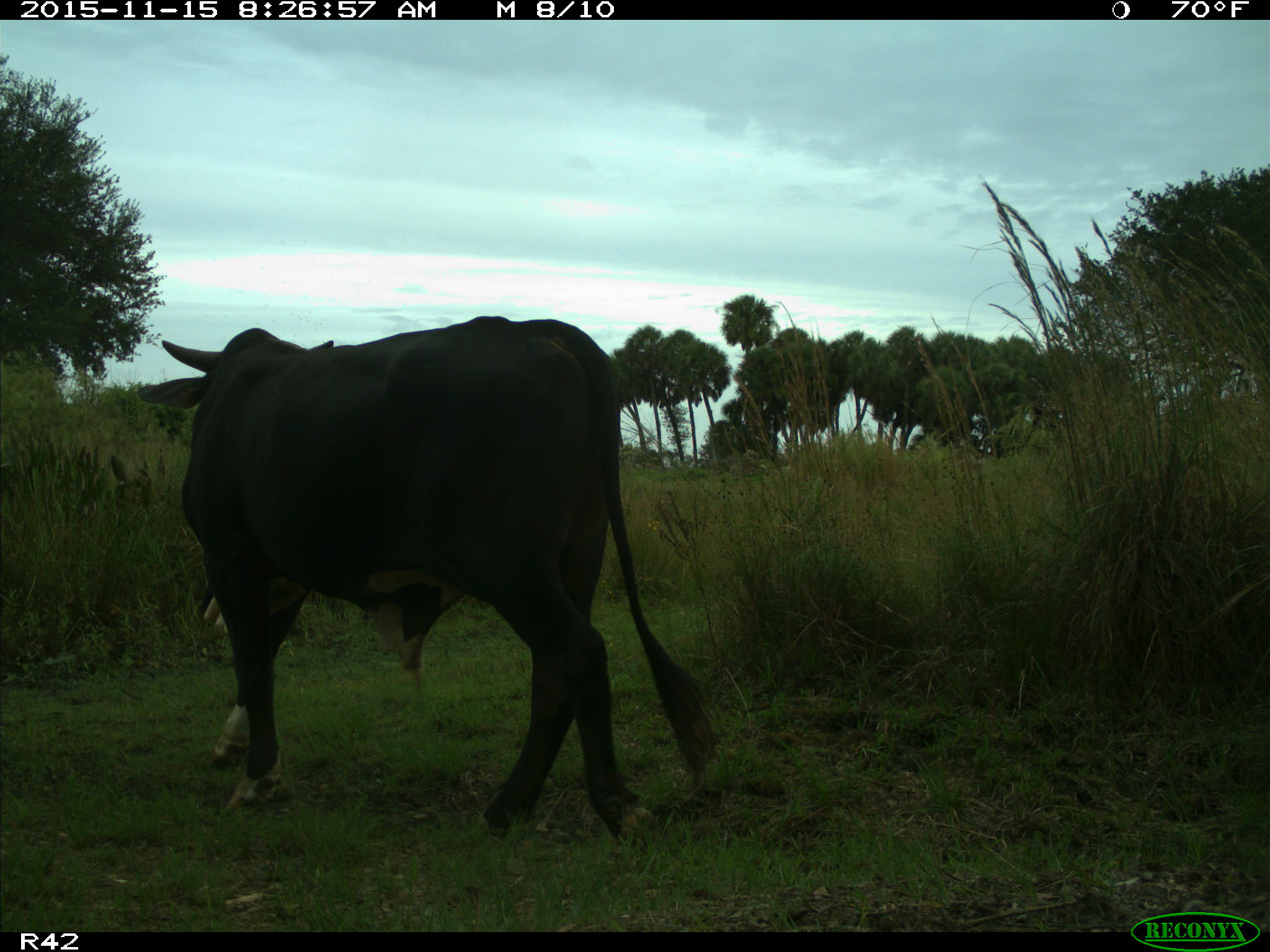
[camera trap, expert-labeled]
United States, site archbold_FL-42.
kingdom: Animalia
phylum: Chordata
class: Mammalia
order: Artiodactyla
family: Bovidae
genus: Bos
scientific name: Bos taurus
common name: domestic cow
Bos taurus (domestic cow).